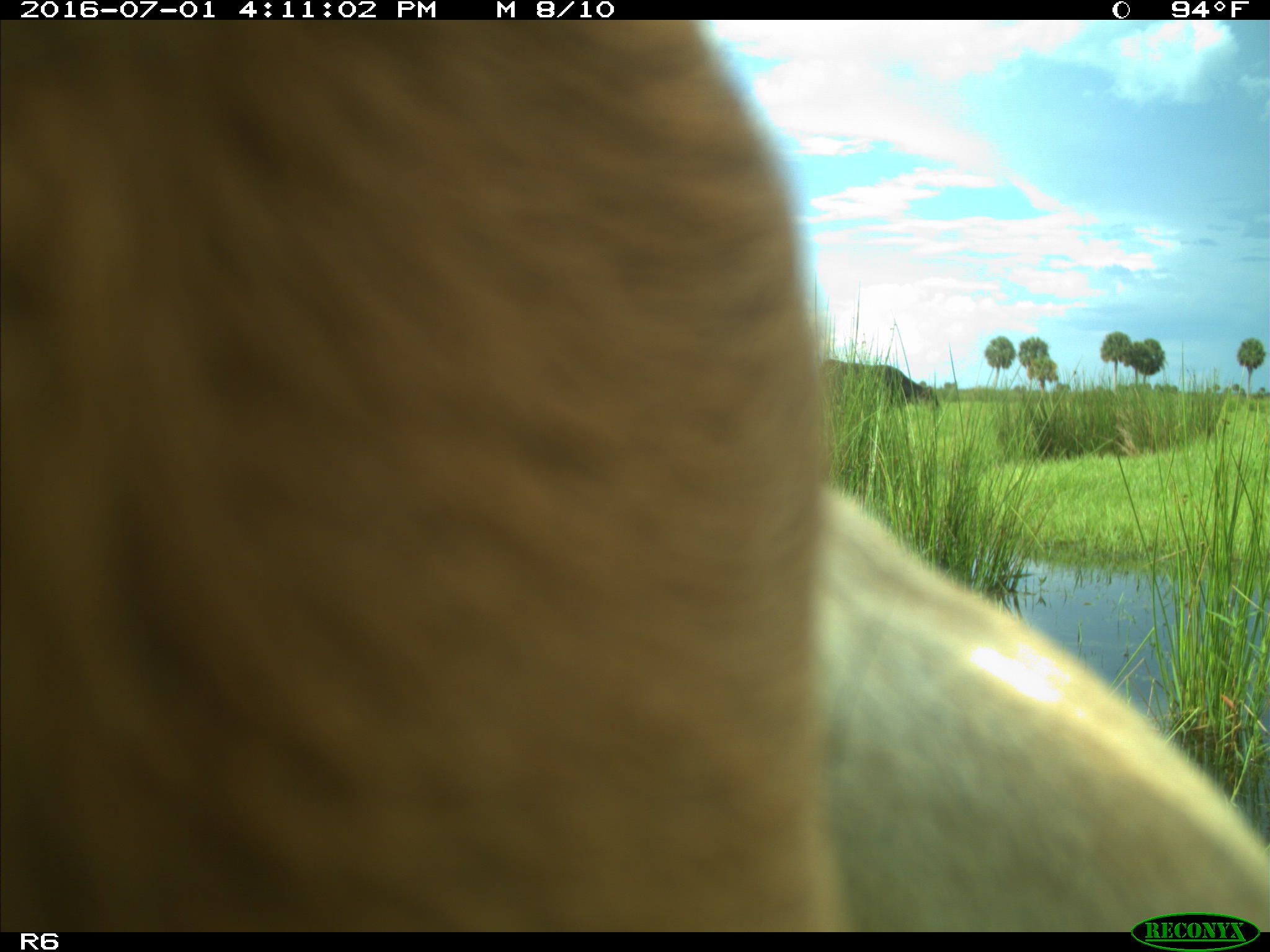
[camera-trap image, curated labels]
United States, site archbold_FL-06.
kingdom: Animalia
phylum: Chordata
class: Mammalia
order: Artiodactyla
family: Bovidae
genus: Bos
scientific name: Bos taurus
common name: domestic cow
Bos taurus (domestic cow).